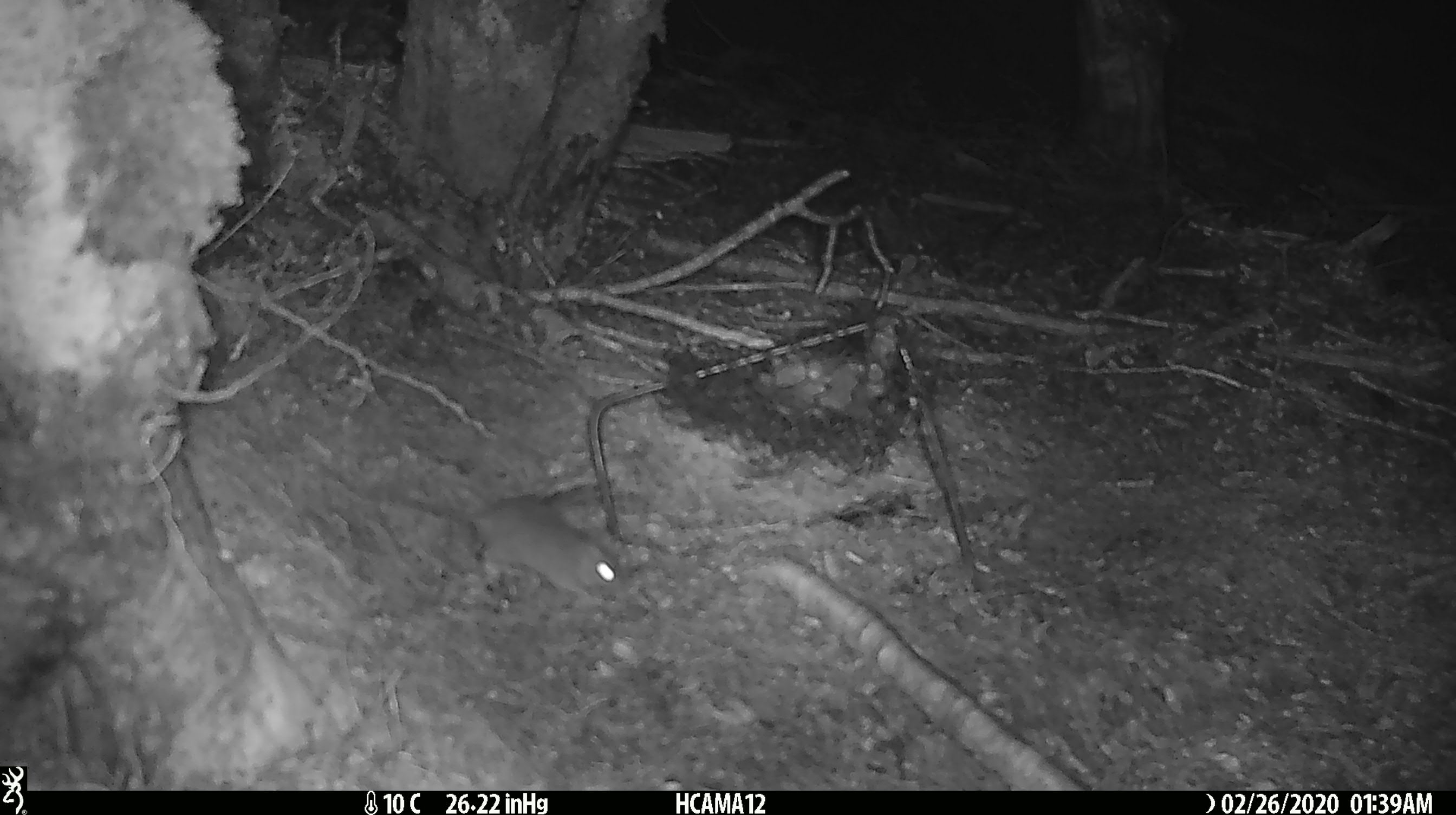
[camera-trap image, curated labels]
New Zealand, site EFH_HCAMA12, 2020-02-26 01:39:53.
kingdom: Animalia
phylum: Chordata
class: Mammalia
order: Rodentia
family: Muridae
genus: Mus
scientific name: Mus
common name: mouse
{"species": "mouse (Mus)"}